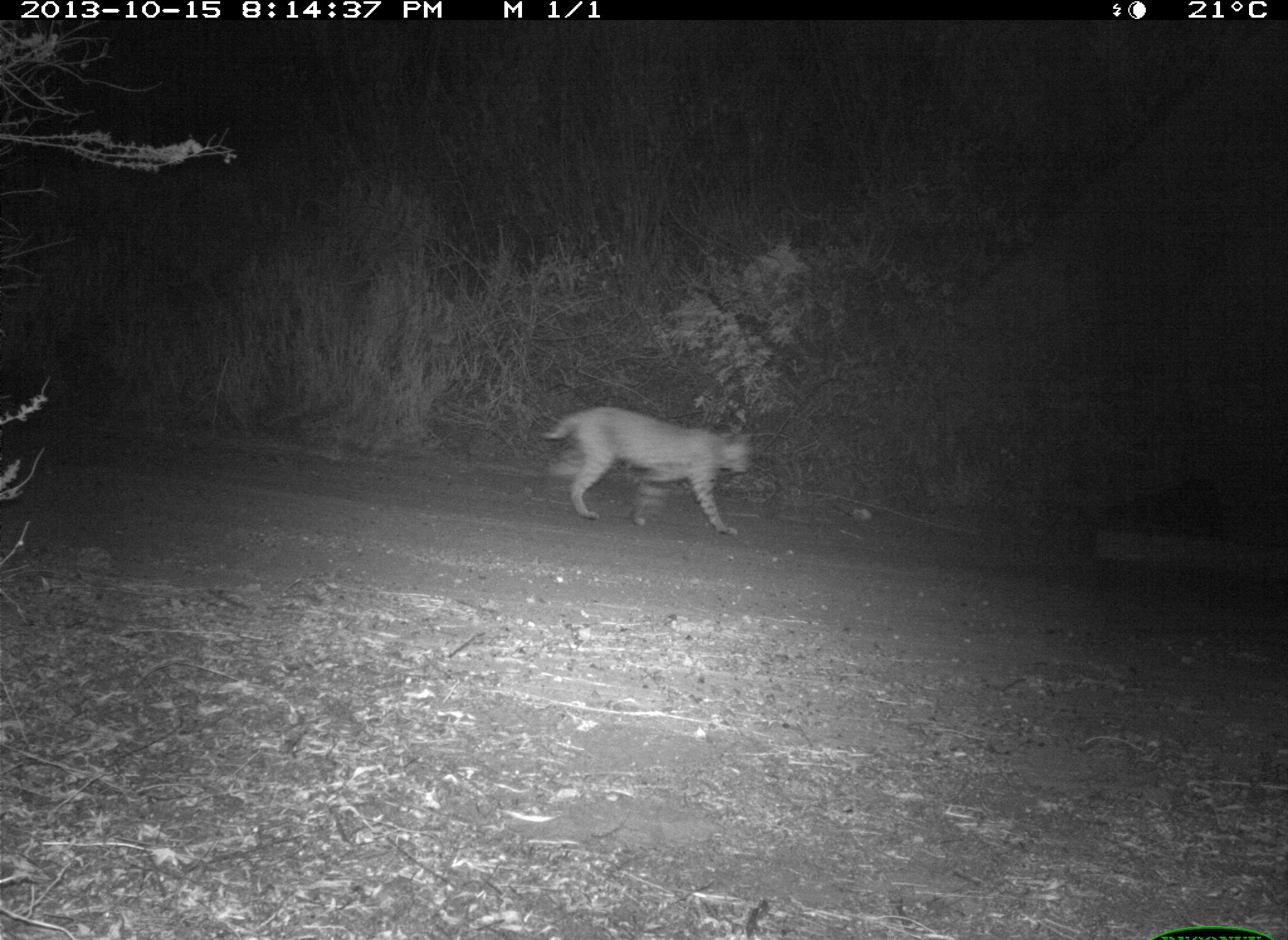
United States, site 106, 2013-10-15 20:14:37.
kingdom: Animalia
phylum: Chordata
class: Mammalia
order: Carnivora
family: Felidae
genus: Lynx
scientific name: Lynx rufus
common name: bobcat